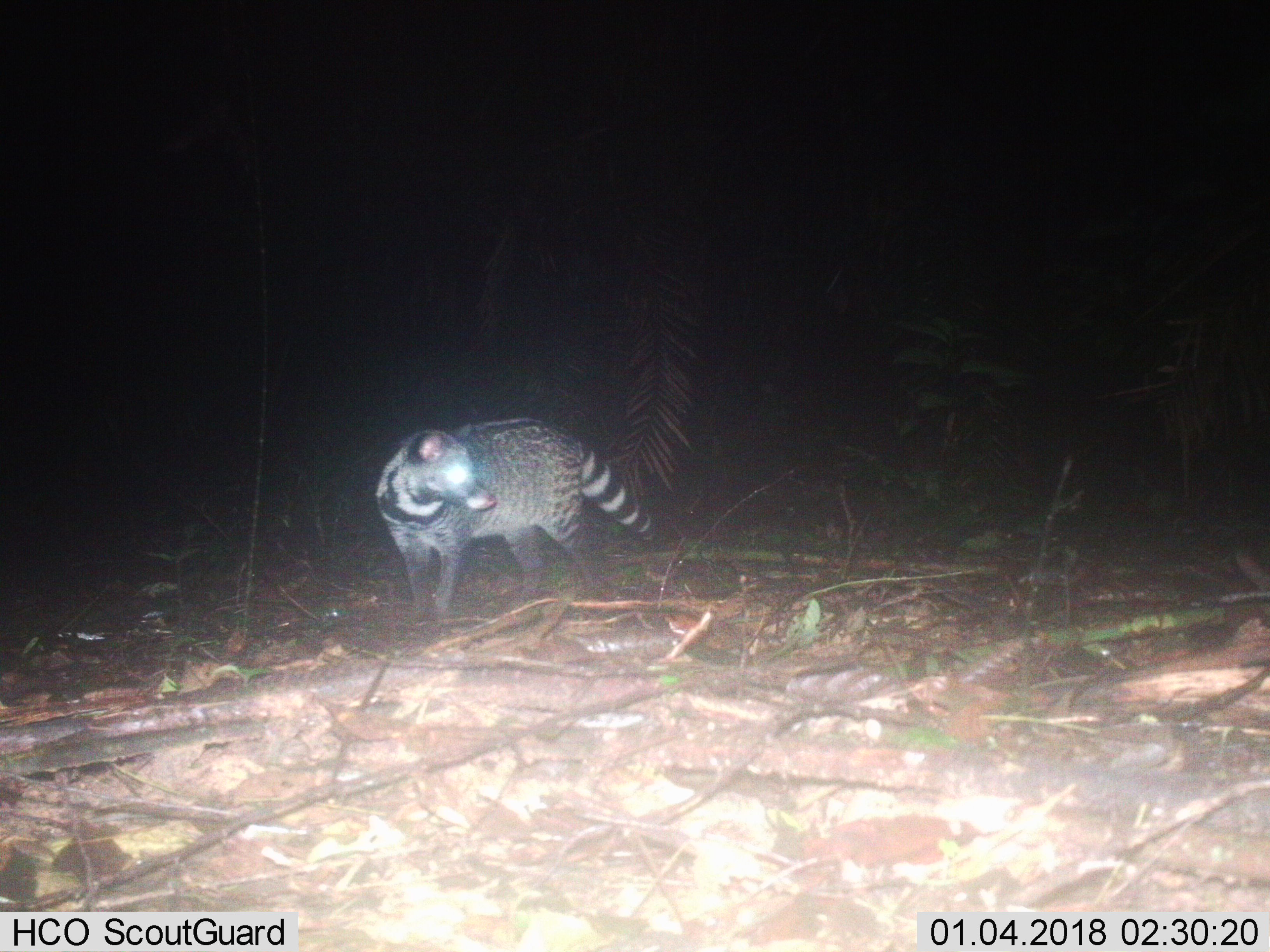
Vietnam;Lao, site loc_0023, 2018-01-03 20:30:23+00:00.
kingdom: Animalia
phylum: Chordata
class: Mammalia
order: Carnivora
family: Viverridae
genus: Viverra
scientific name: Viverra zibetha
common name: large indian civet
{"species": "large indian civet (Viverra zibetha)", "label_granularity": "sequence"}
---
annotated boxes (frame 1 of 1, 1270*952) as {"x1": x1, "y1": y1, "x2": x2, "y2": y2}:
large indian civet: {"x1": 375, "y1": 416, "x2": 667, "y2": 623}